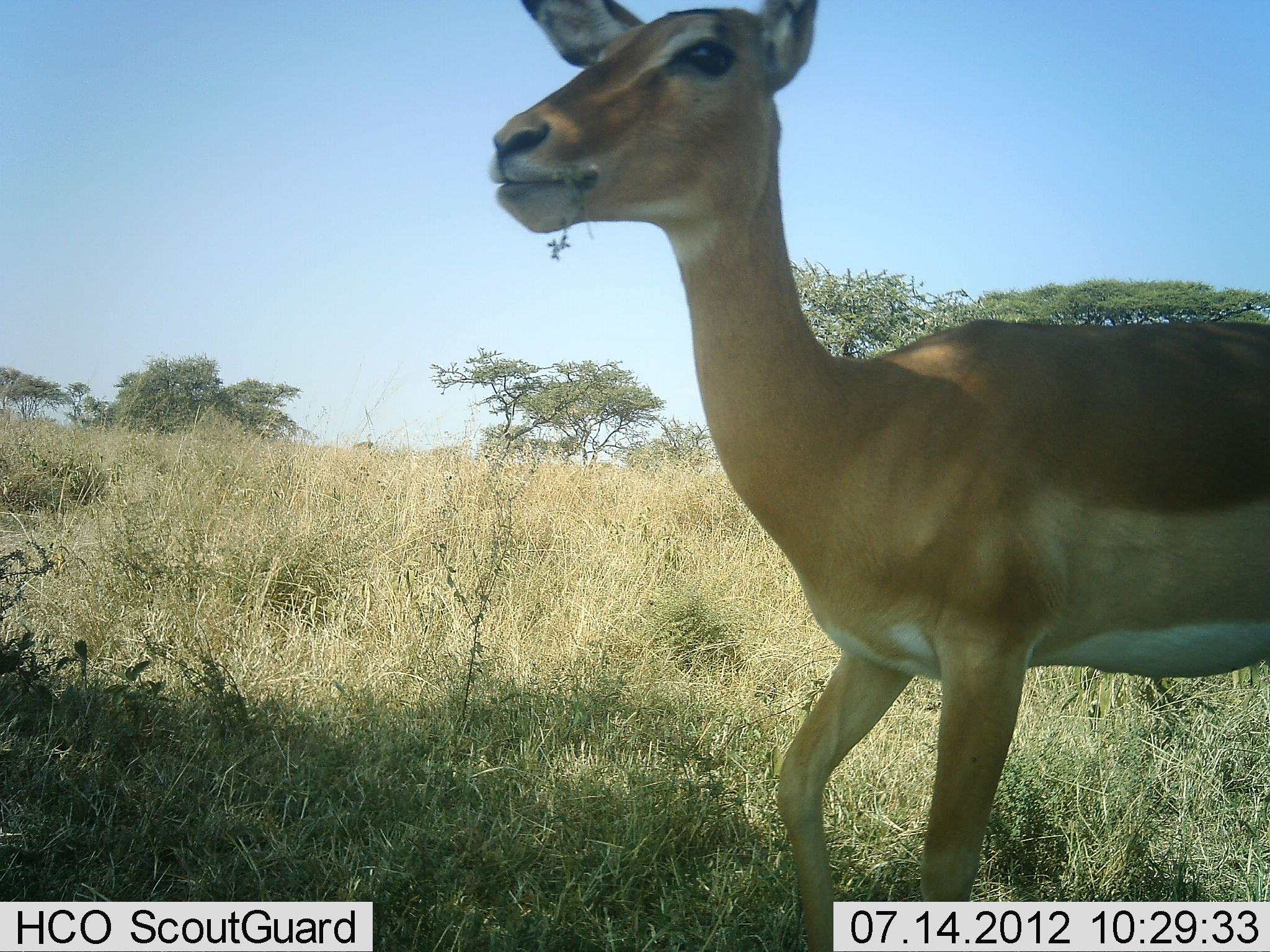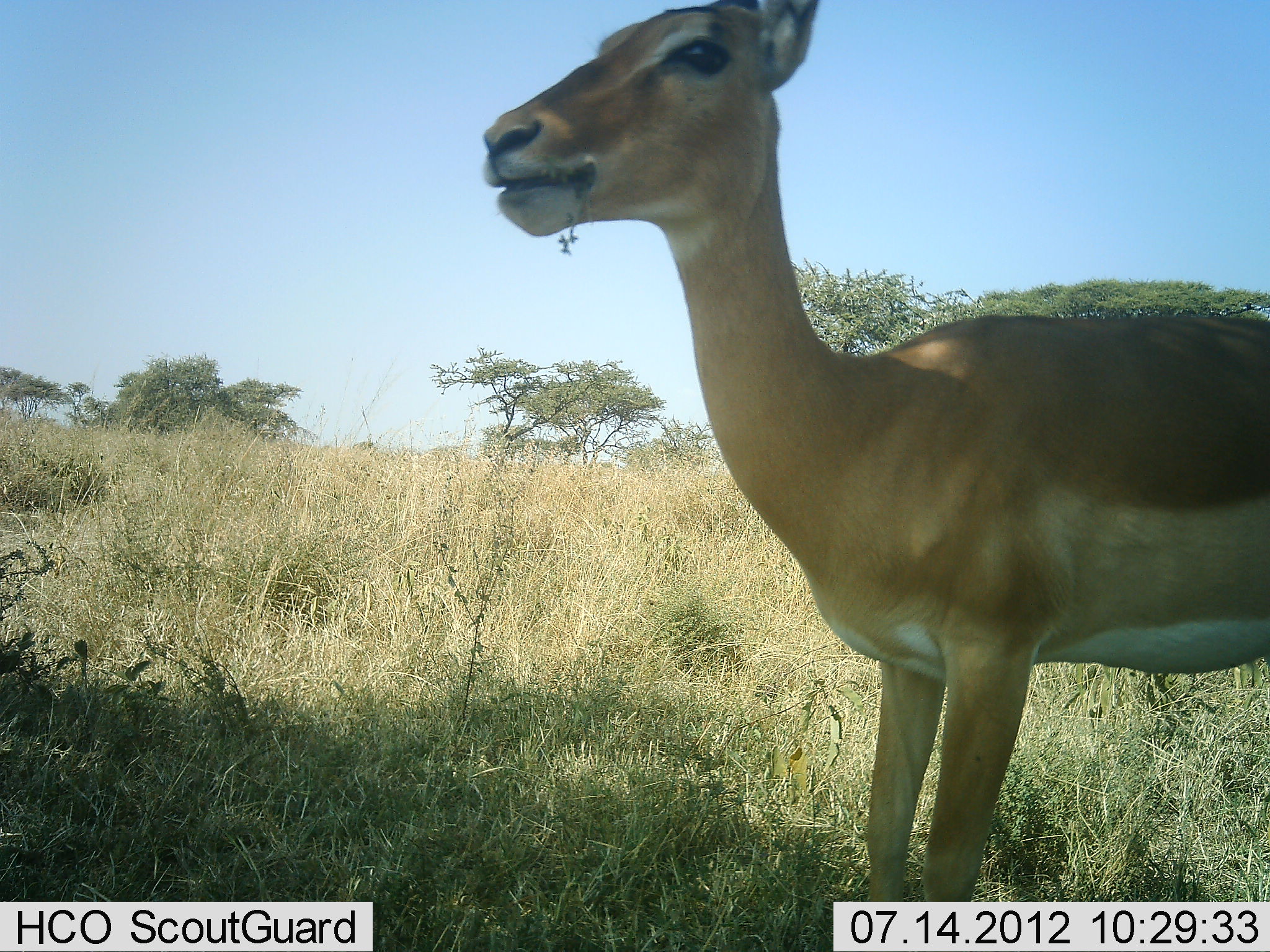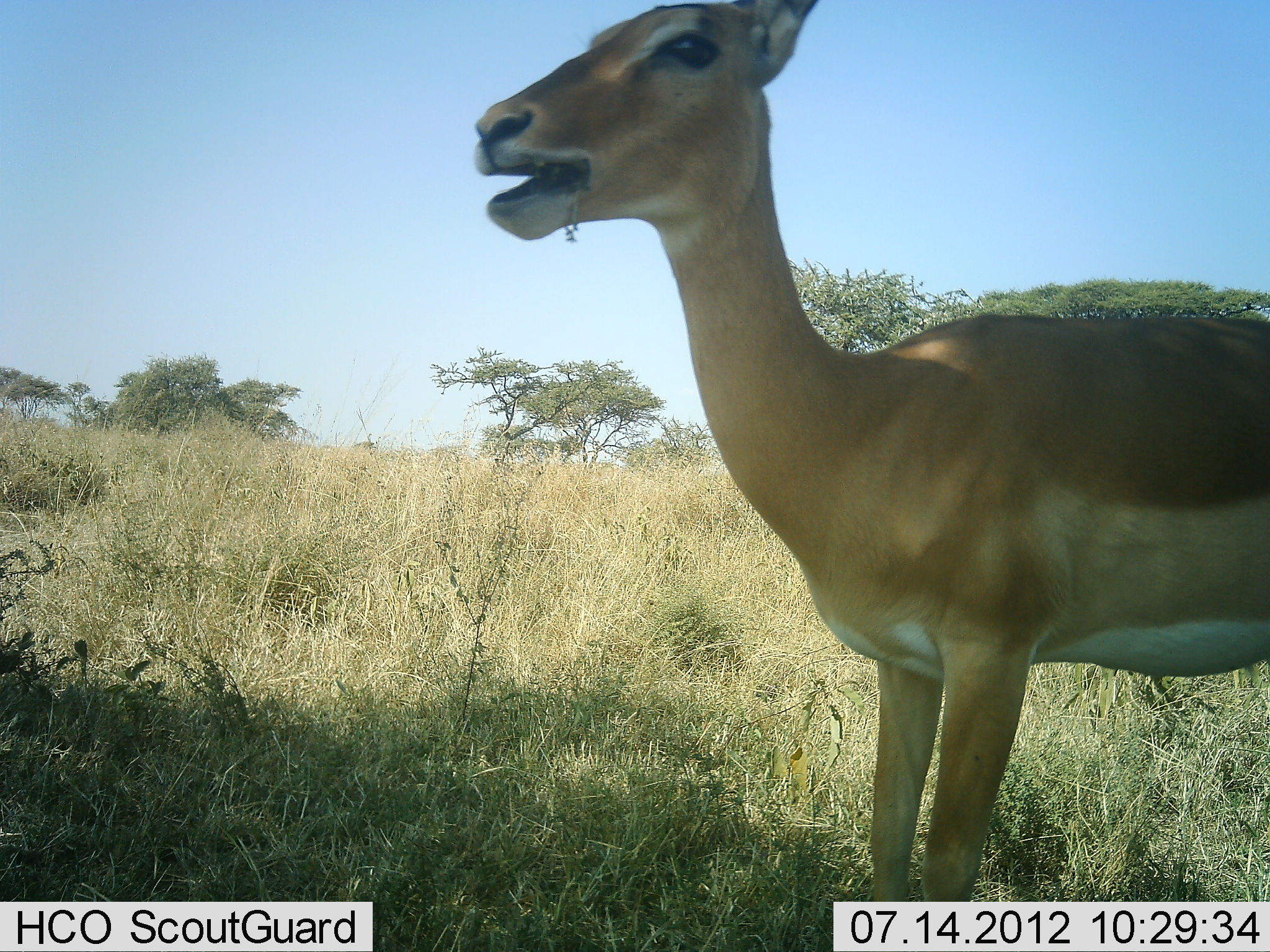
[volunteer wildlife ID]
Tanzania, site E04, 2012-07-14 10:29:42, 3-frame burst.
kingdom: Animalia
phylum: Chordata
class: Mammalia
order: Artiodactyla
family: Bovidae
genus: Aepyceros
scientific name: Aepyceros melampus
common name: impala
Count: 1.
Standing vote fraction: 60%.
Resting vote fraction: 0%.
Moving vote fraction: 0%.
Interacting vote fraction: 0%.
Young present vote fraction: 0%.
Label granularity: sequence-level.